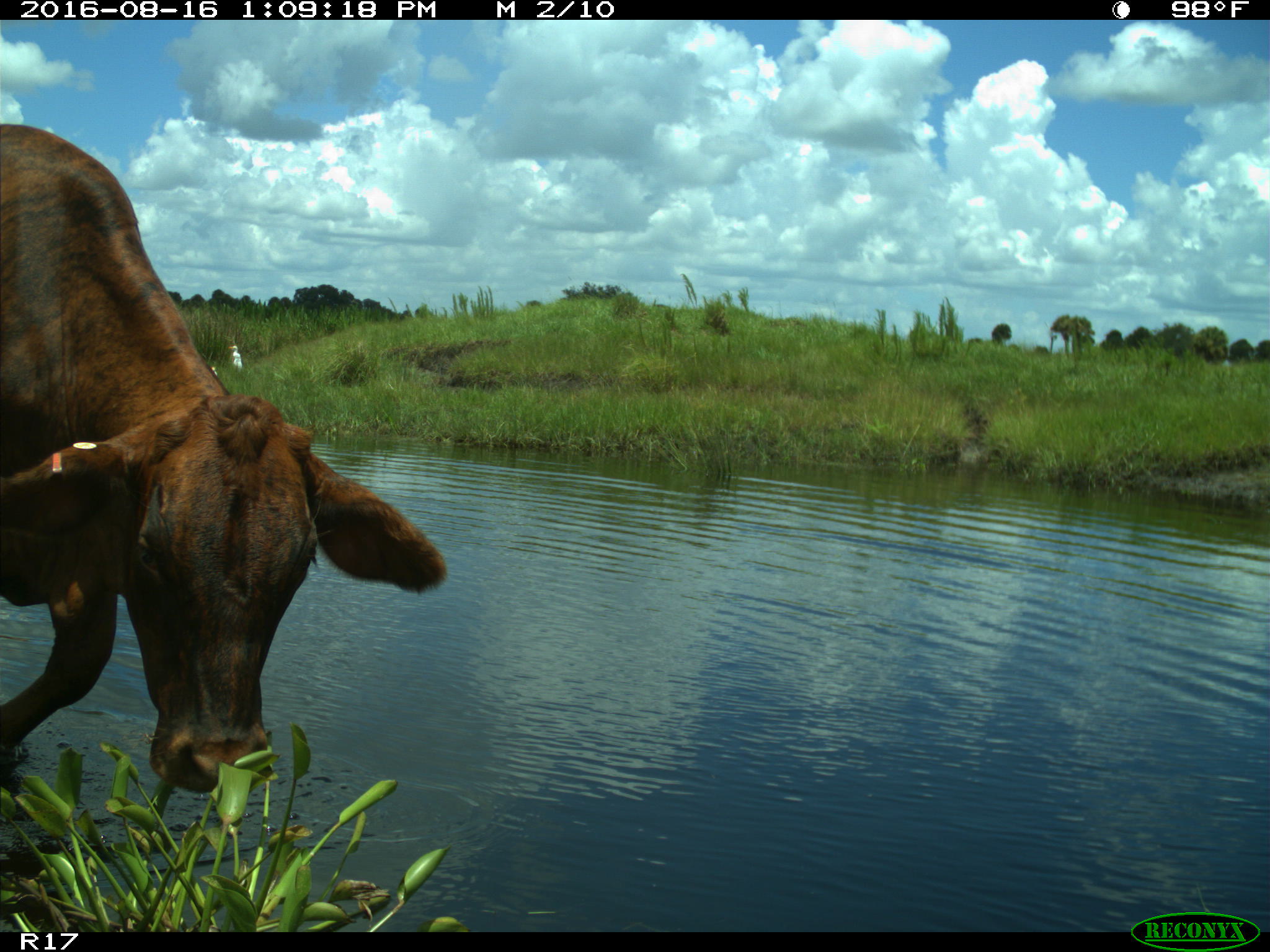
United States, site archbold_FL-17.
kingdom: Animalia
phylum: Chordata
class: Mammalia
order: Artiodactyla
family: Bovidae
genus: Bos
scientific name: Bos taurus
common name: domestic cow